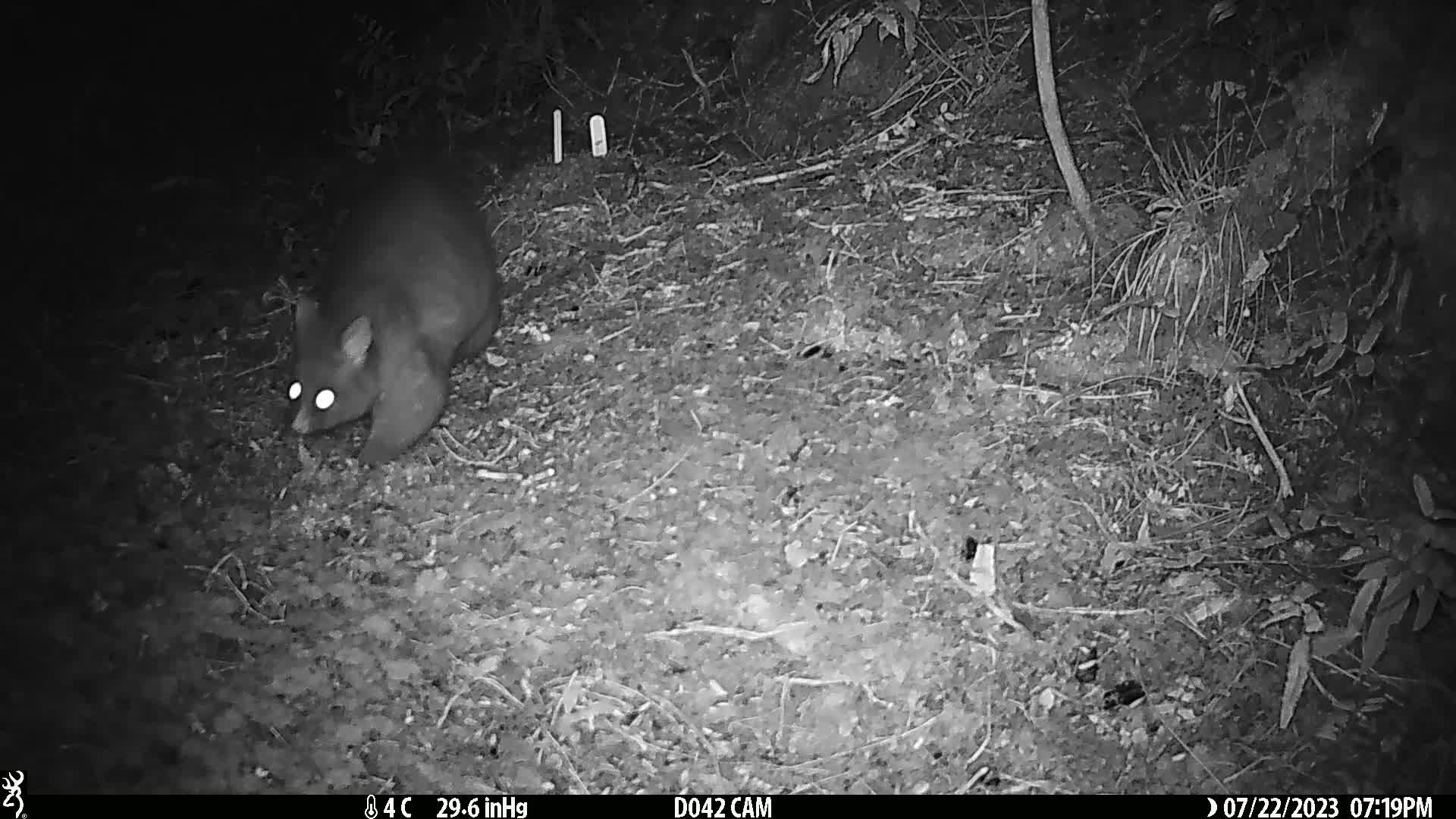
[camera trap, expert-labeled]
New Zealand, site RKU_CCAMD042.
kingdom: Animalia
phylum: Chordata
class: Mammalia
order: Diprotodontia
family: Phalangeridae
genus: Trichosurus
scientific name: Trichosurus vulpecula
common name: common brushtail possum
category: possum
Possum (common brushtail possum) (Trichosurus vulpecula).